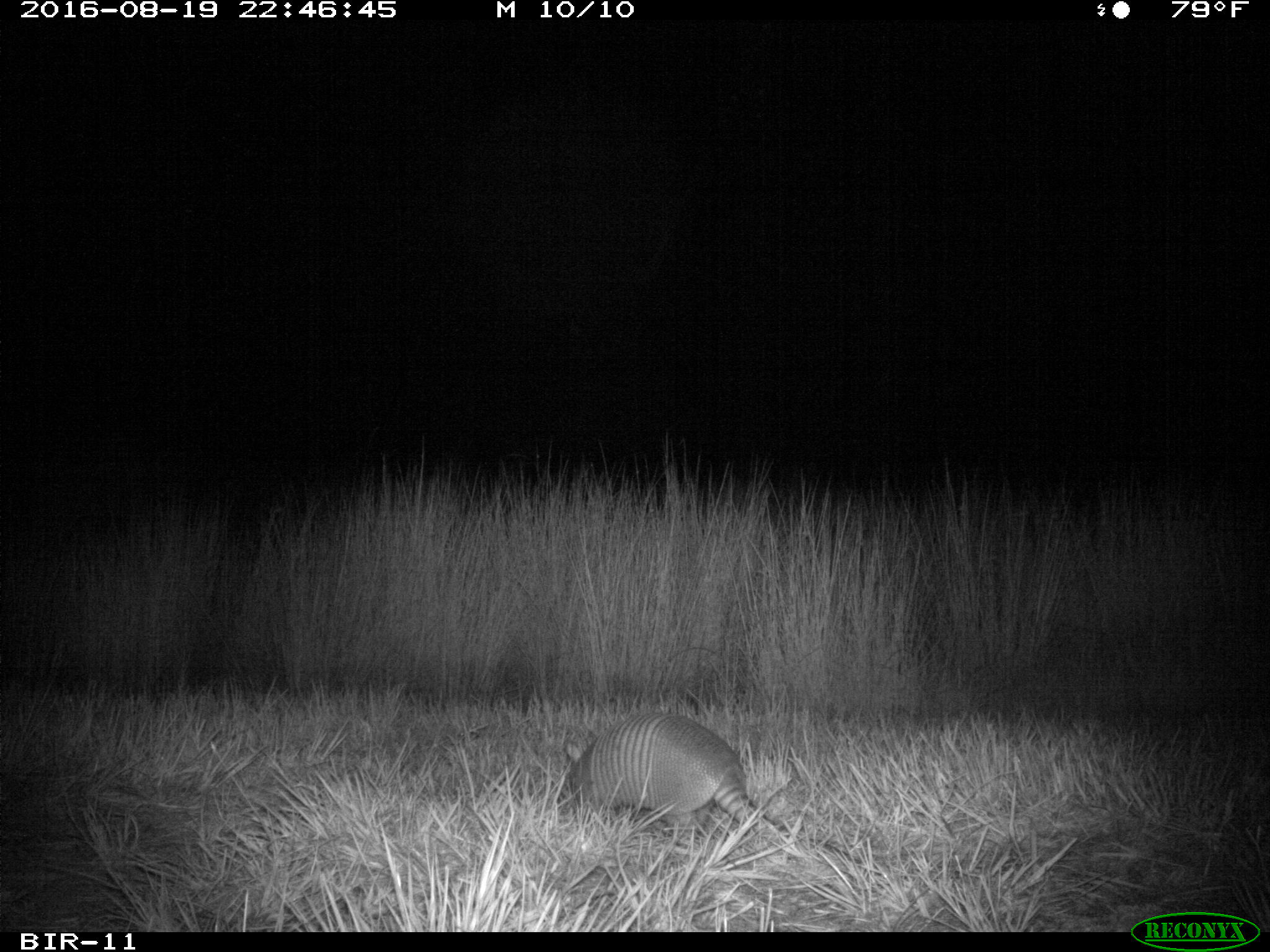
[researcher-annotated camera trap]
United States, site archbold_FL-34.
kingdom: Animalia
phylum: Chordata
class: Mammalia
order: Cingulata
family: Dasypodidae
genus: Dasypus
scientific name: Dasypus novemcinctus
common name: nine-banded armadillo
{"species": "Dasypus novemcinctus (nine-banded armadillo)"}